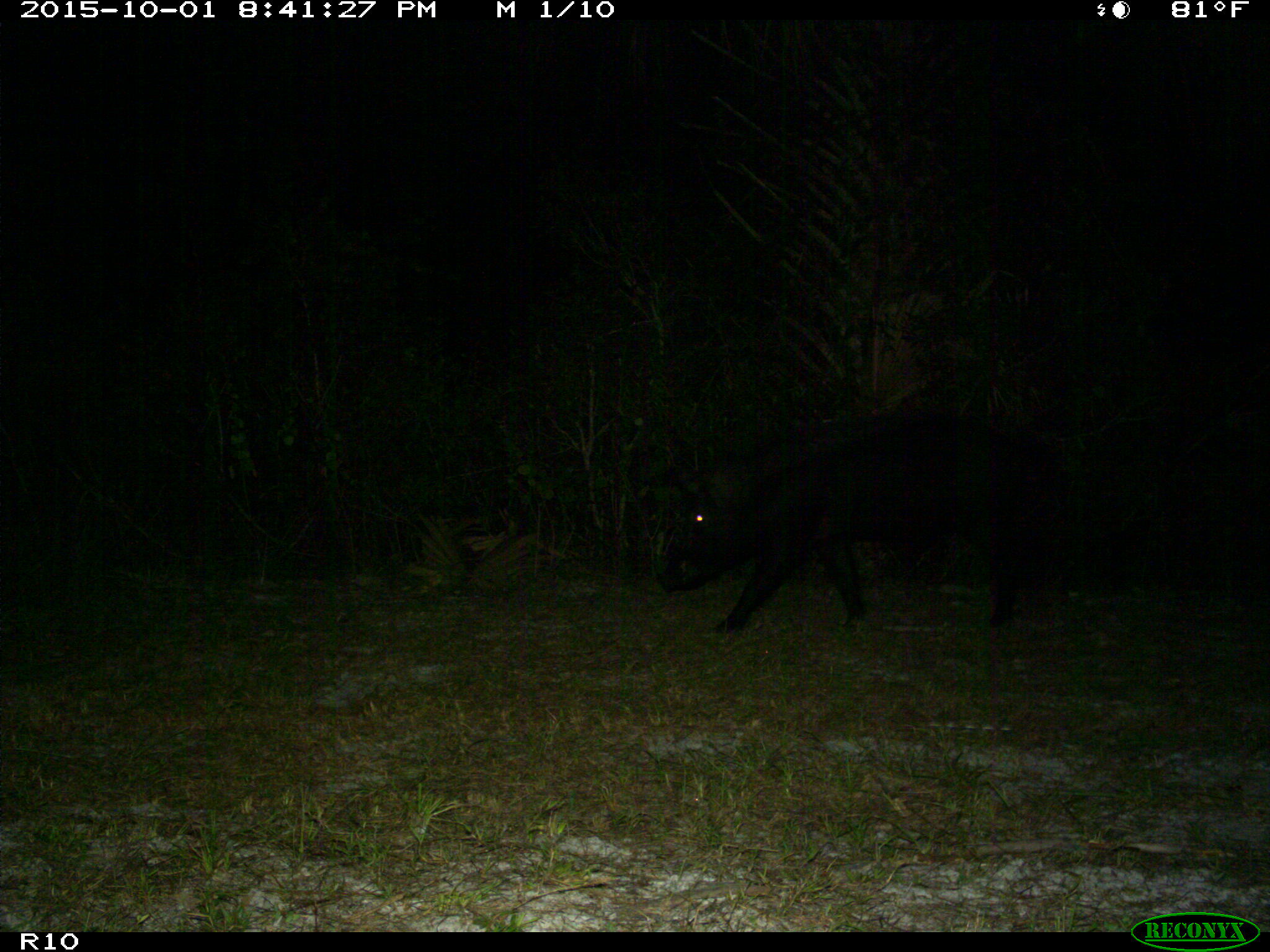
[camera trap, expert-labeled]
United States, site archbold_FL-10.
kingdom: Animalia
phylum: Chordata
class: Mammalia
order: Artiodactyla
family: Suidae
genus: Sus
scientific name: Sus scrofa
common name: wild boar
Sus scrofa (wild boar).